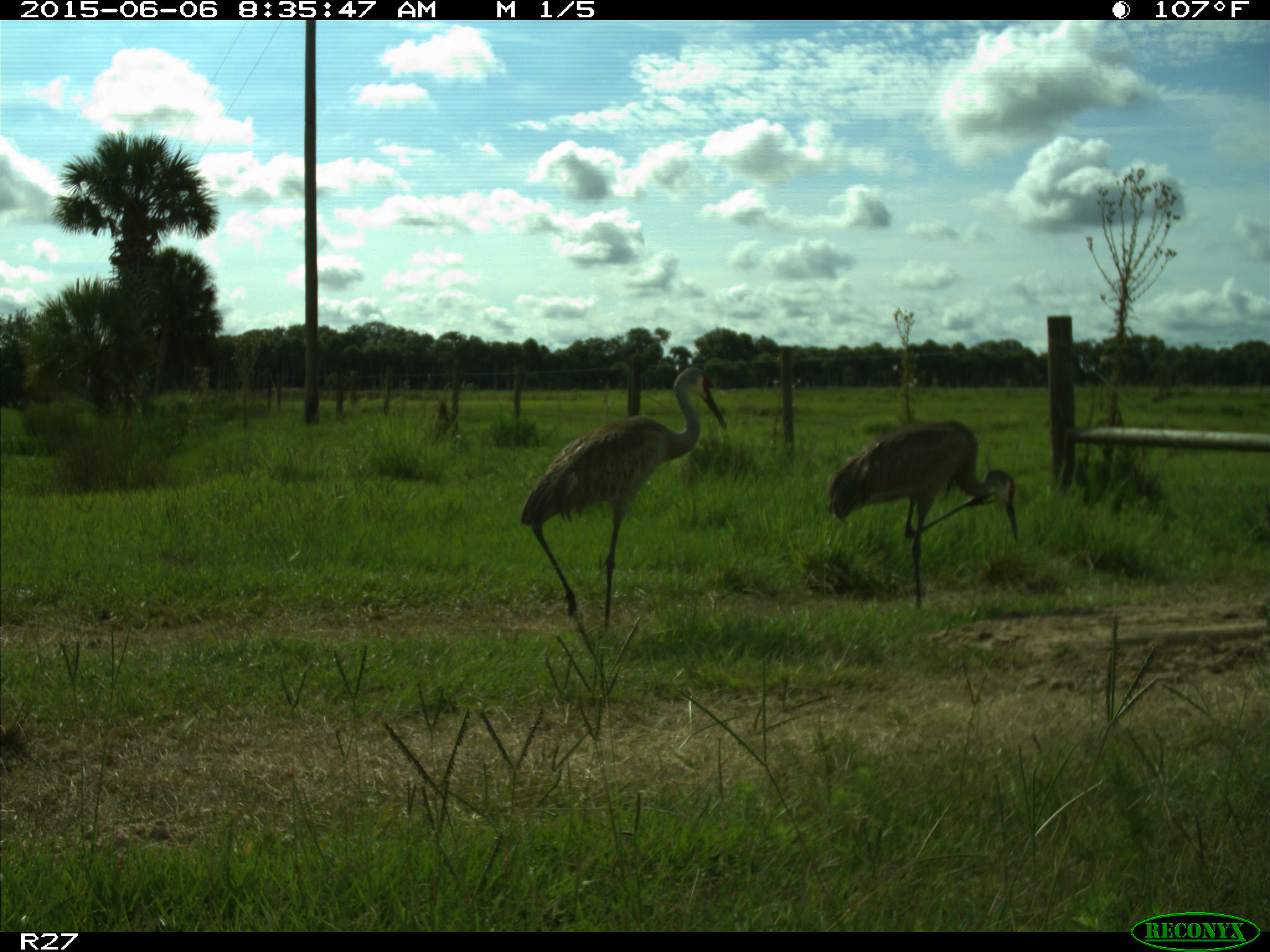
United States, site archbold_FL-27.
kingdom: Animalia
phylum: Chordata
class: Aves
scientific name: Aves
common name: birds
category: unidentified bird